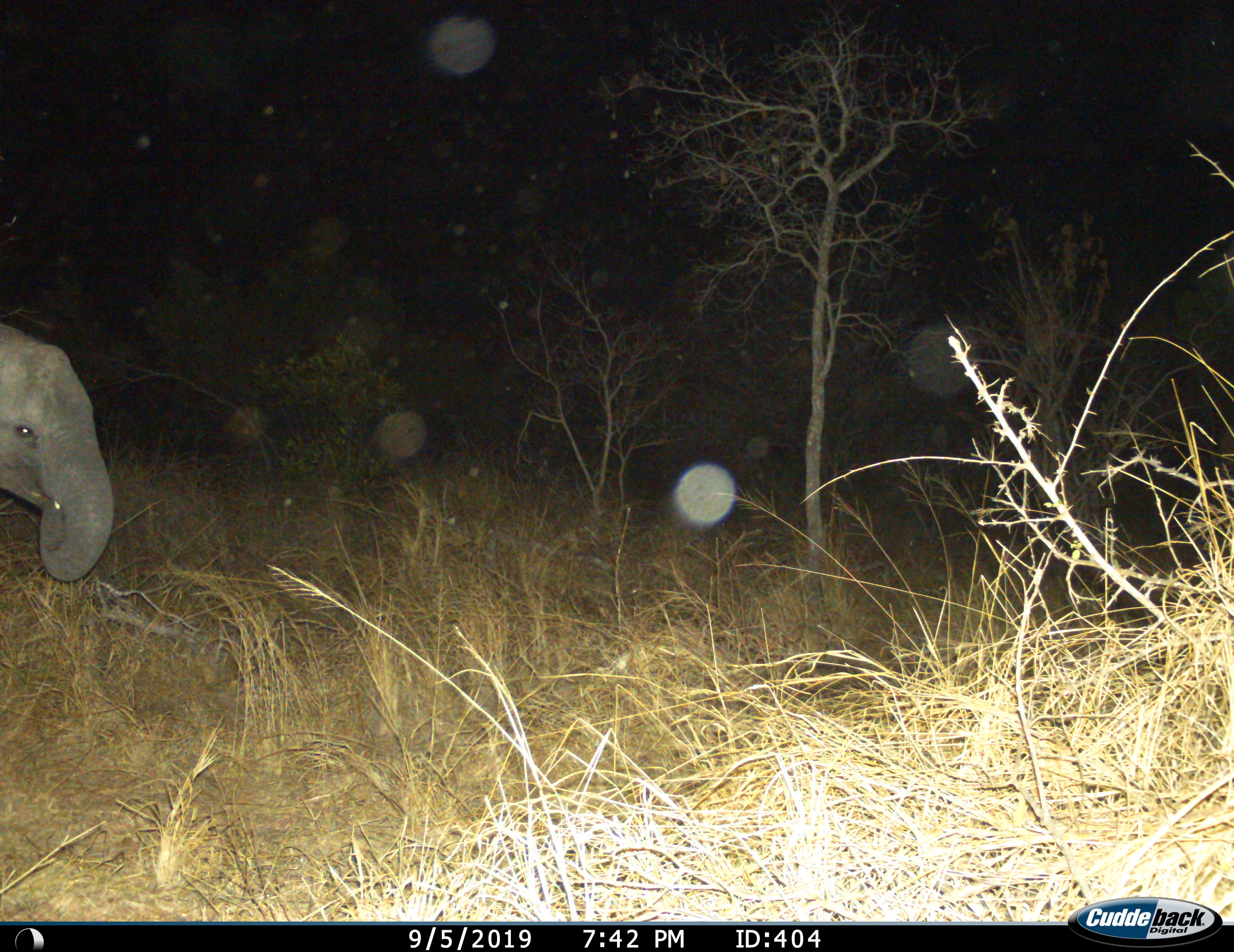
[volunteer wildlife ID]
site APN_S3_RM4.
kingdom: Animalia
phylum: Chordata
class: Mammalia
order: Proboscidea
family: Elephantidae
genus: Loxodonta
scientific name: Loxodonta africana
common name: african bush elephant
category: elephant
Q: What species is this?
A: Elephant (african bush elephant) (Loxodonta africana).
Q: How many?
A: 1.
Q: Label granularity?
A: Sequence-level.